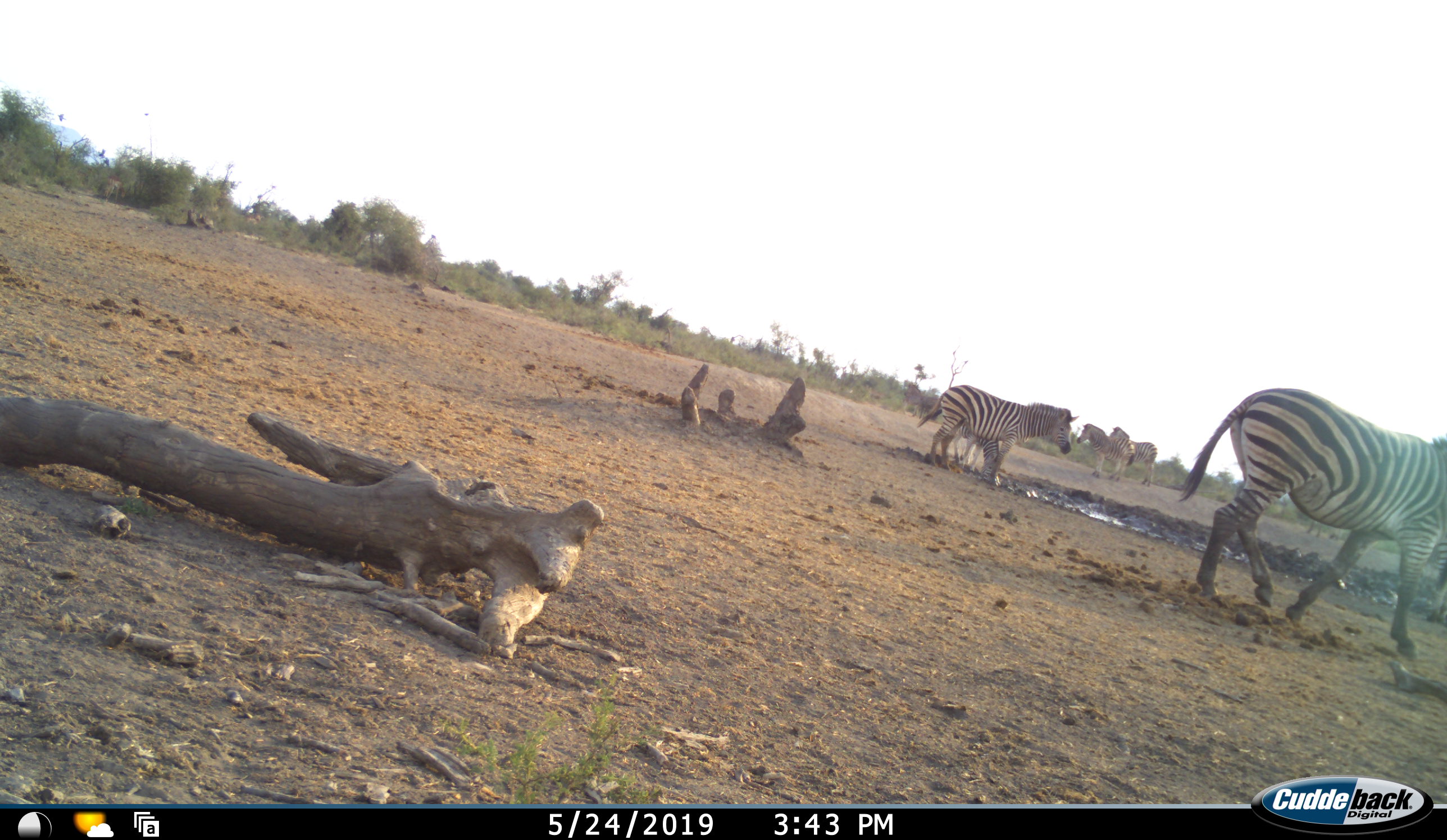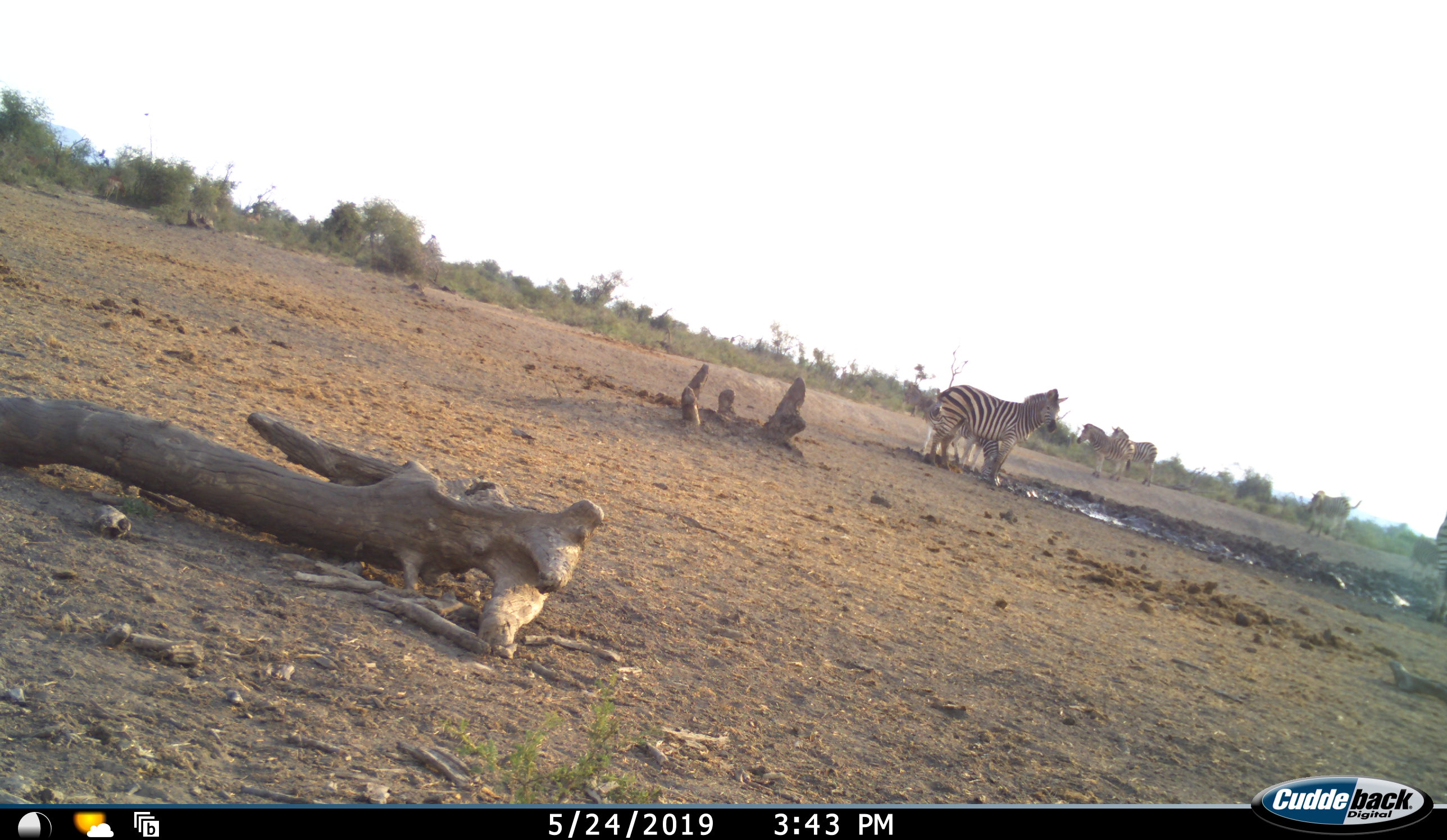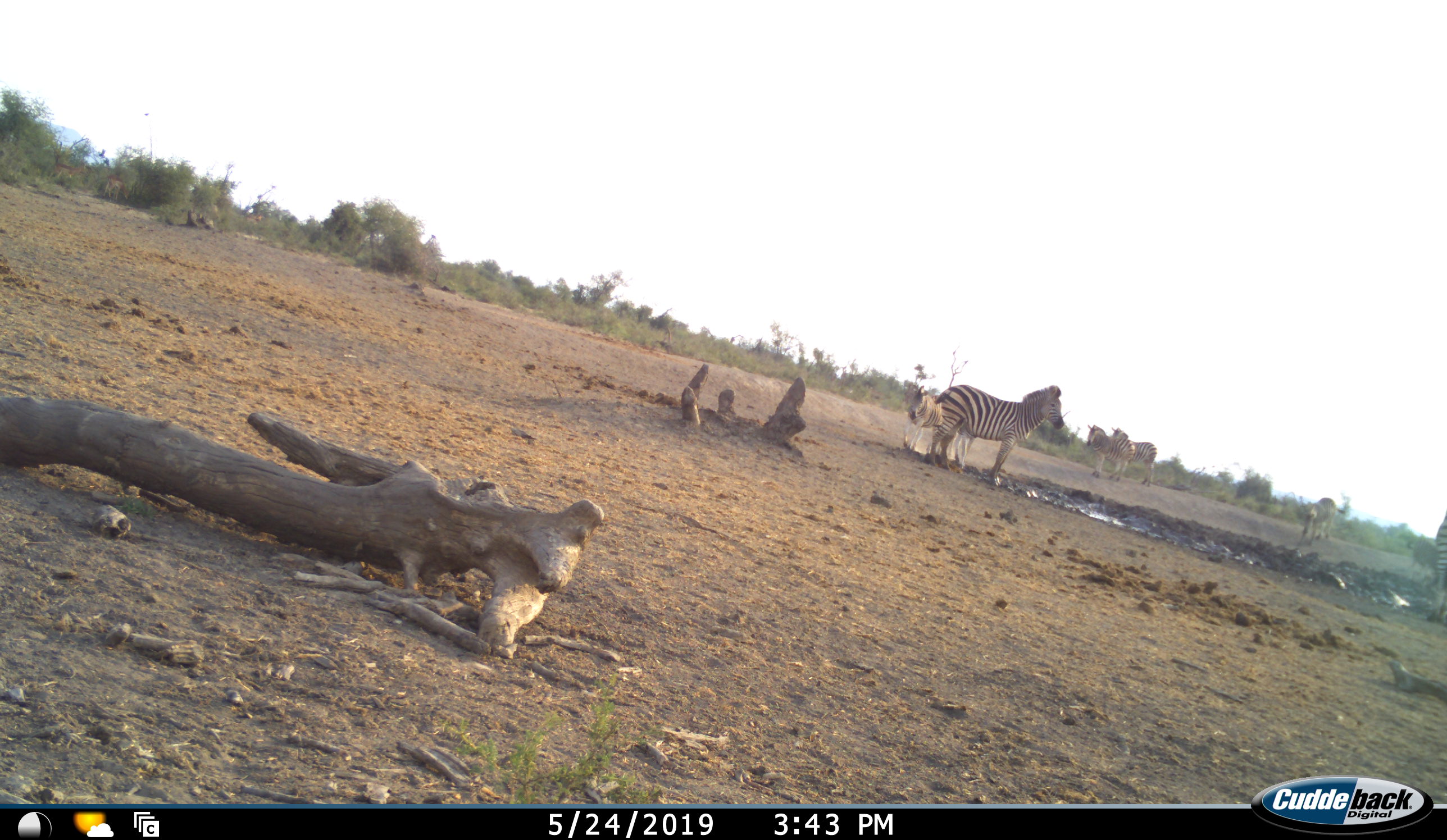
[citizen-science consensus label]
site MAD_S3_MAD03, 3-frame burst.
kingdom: Animalia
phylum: Chordata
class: Mammalia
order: Perissodactyla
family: Equidae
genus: Equus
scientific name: Equus quagga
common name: plains zebra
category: zebraplains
Zebraplains (plains zebra) (Equus quagga), count 7. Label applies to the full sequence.